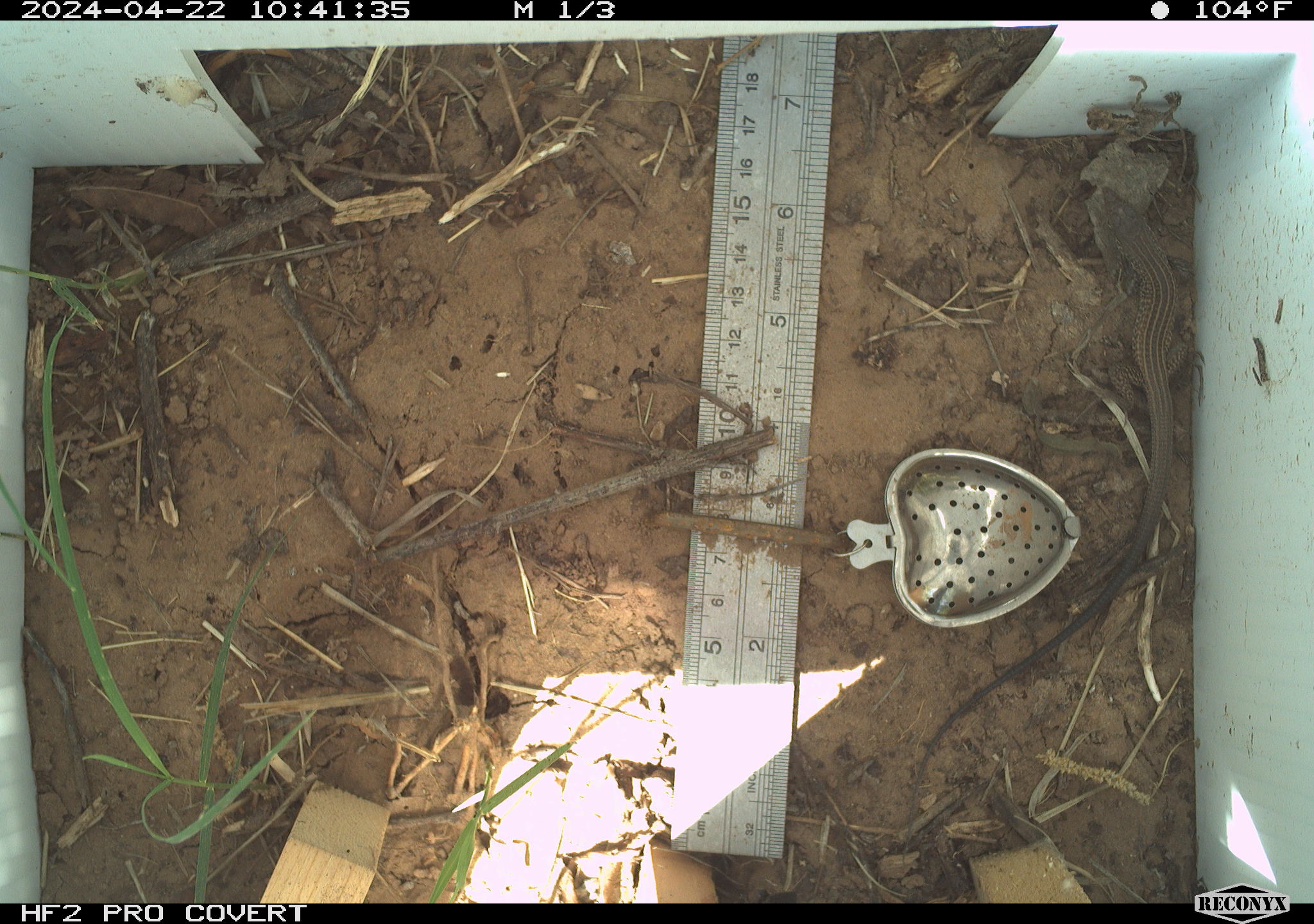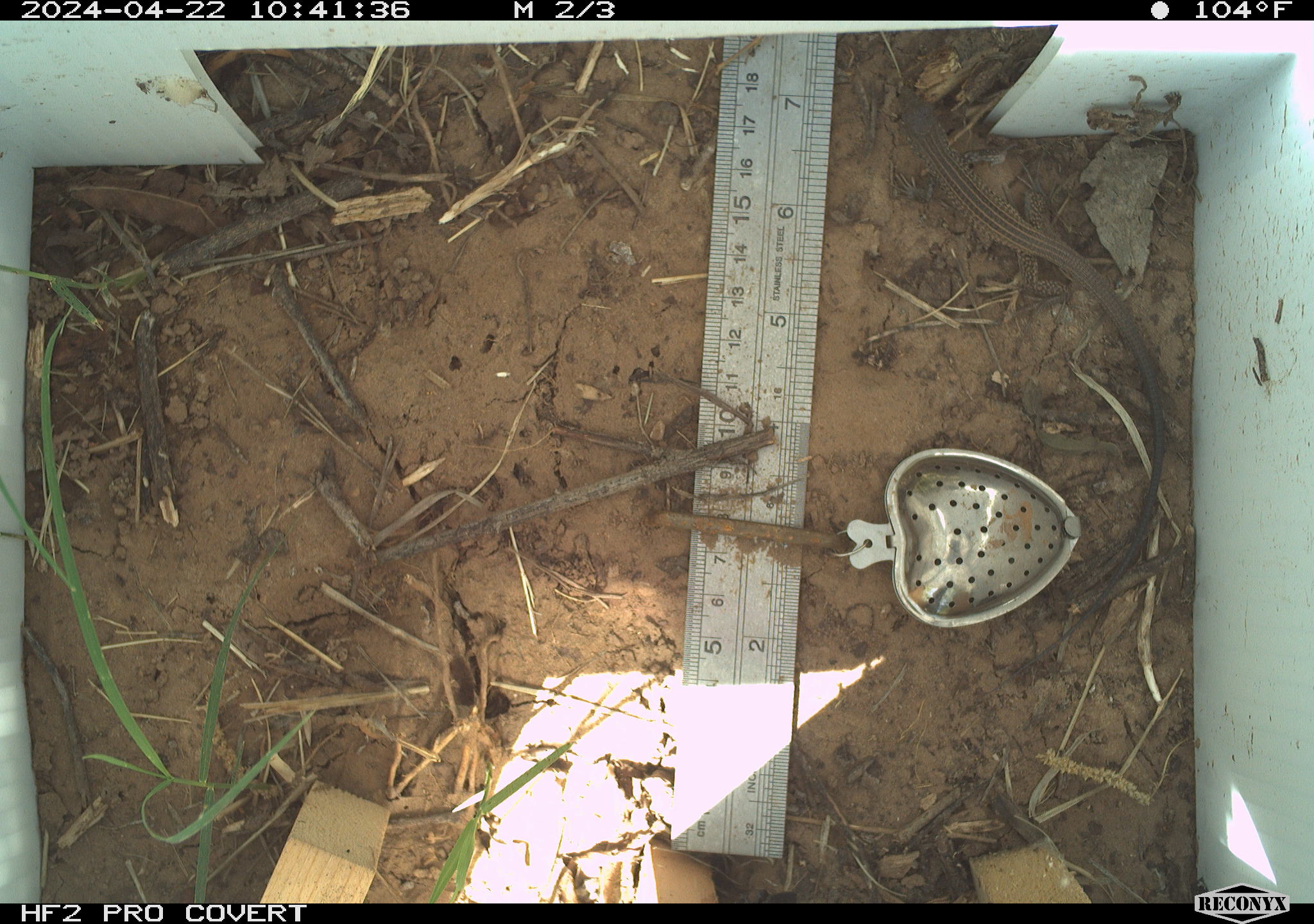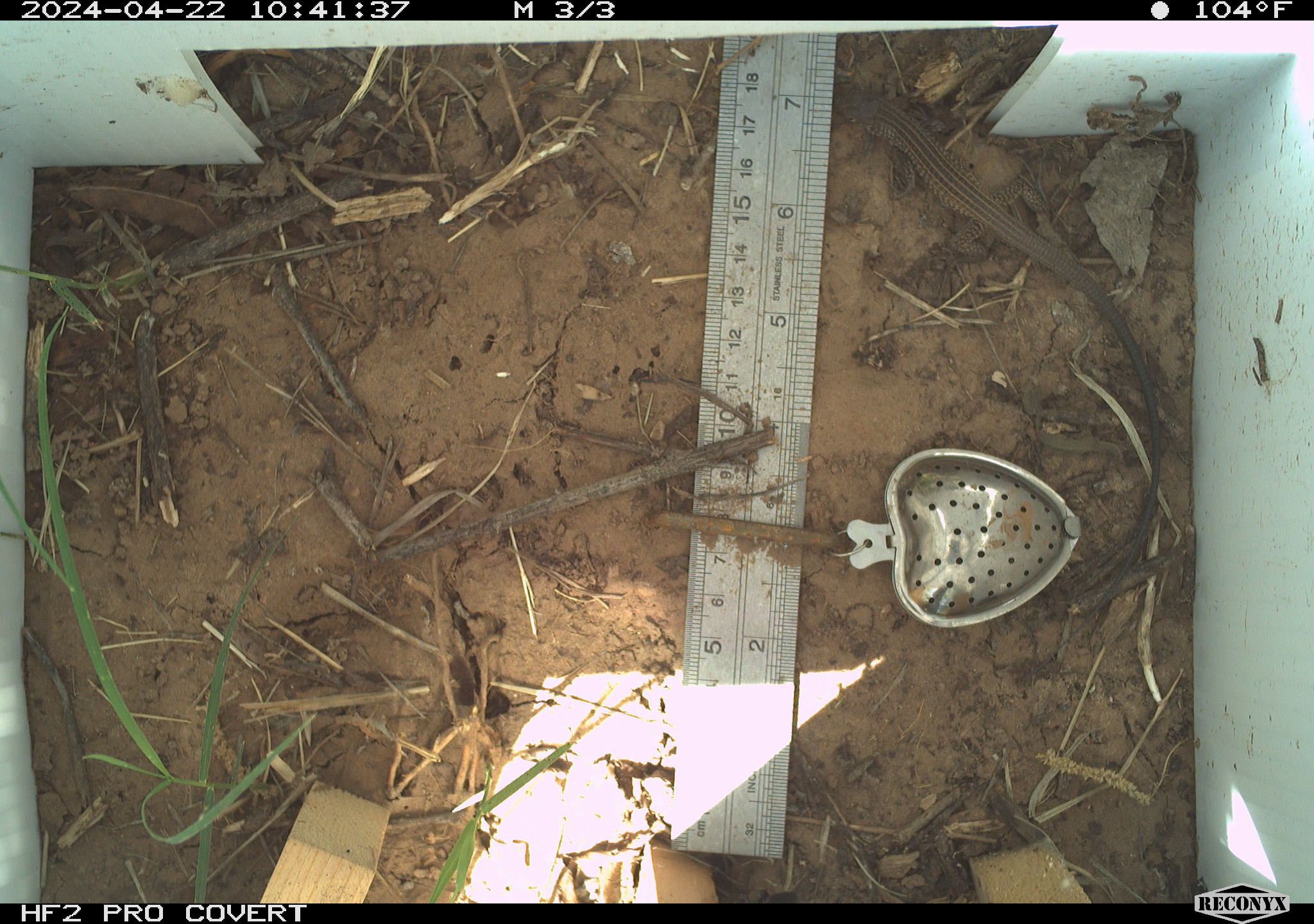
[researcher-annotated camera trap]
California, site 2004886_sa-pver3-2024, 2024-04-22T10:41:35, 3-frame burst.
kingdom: Animalia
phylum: Chordata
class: Reptilia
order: Squamata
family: Teiidae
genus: Aspidoscelis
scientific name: Aspidoscelis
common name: whiptail lizards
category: aspidoscelis species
Aspidoscelis species (whiptail lizards) (Aspidoscelis).